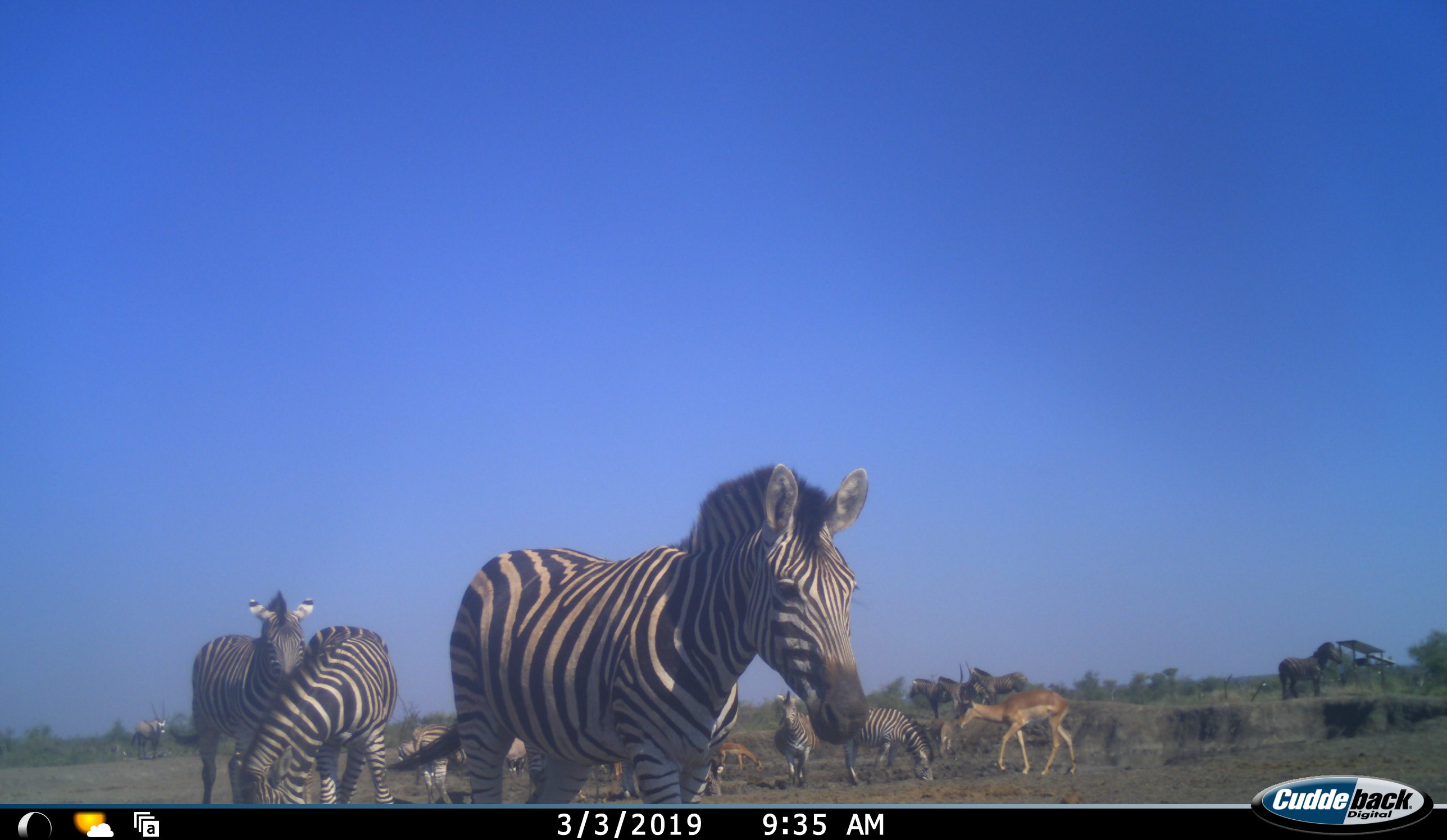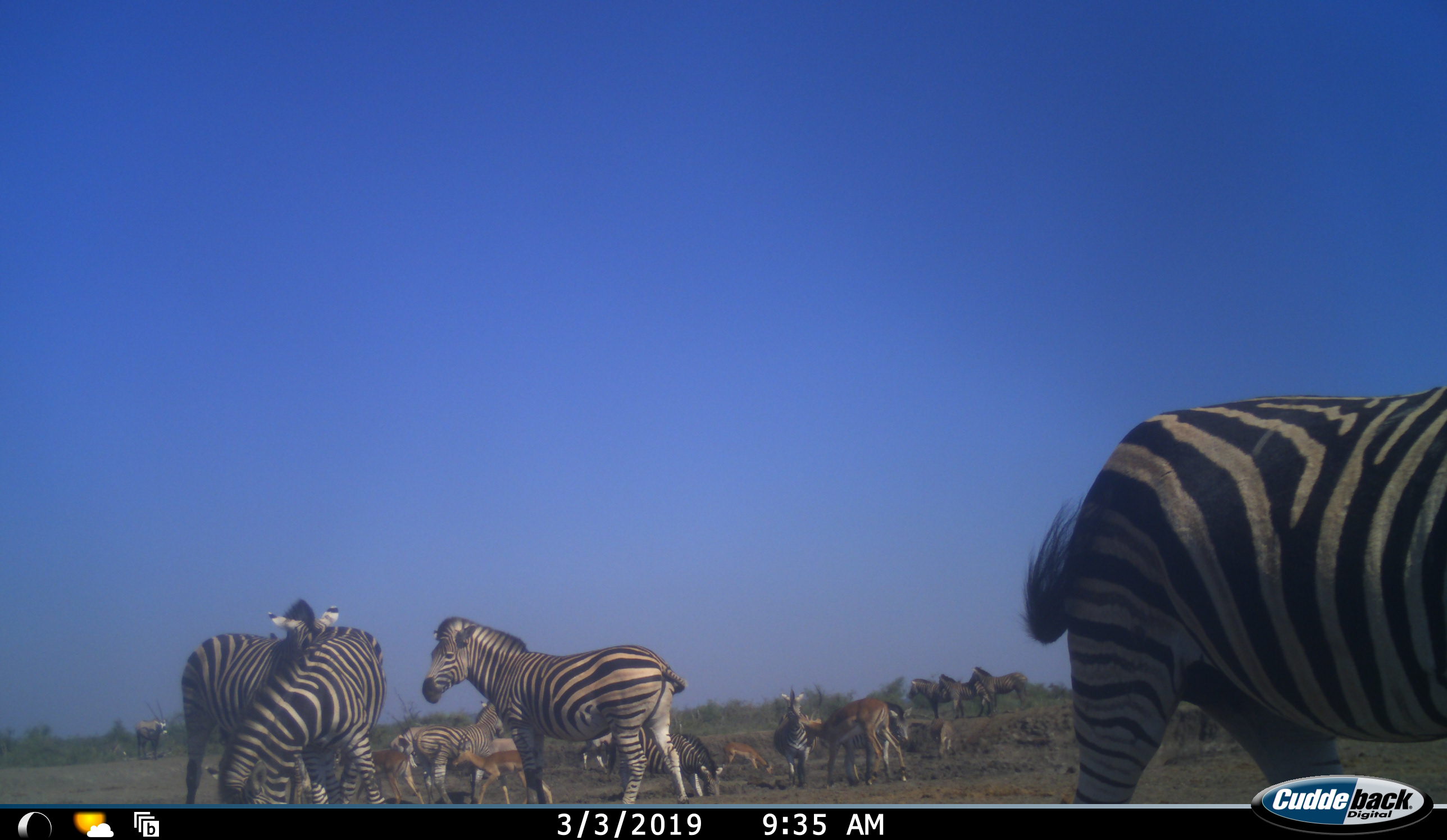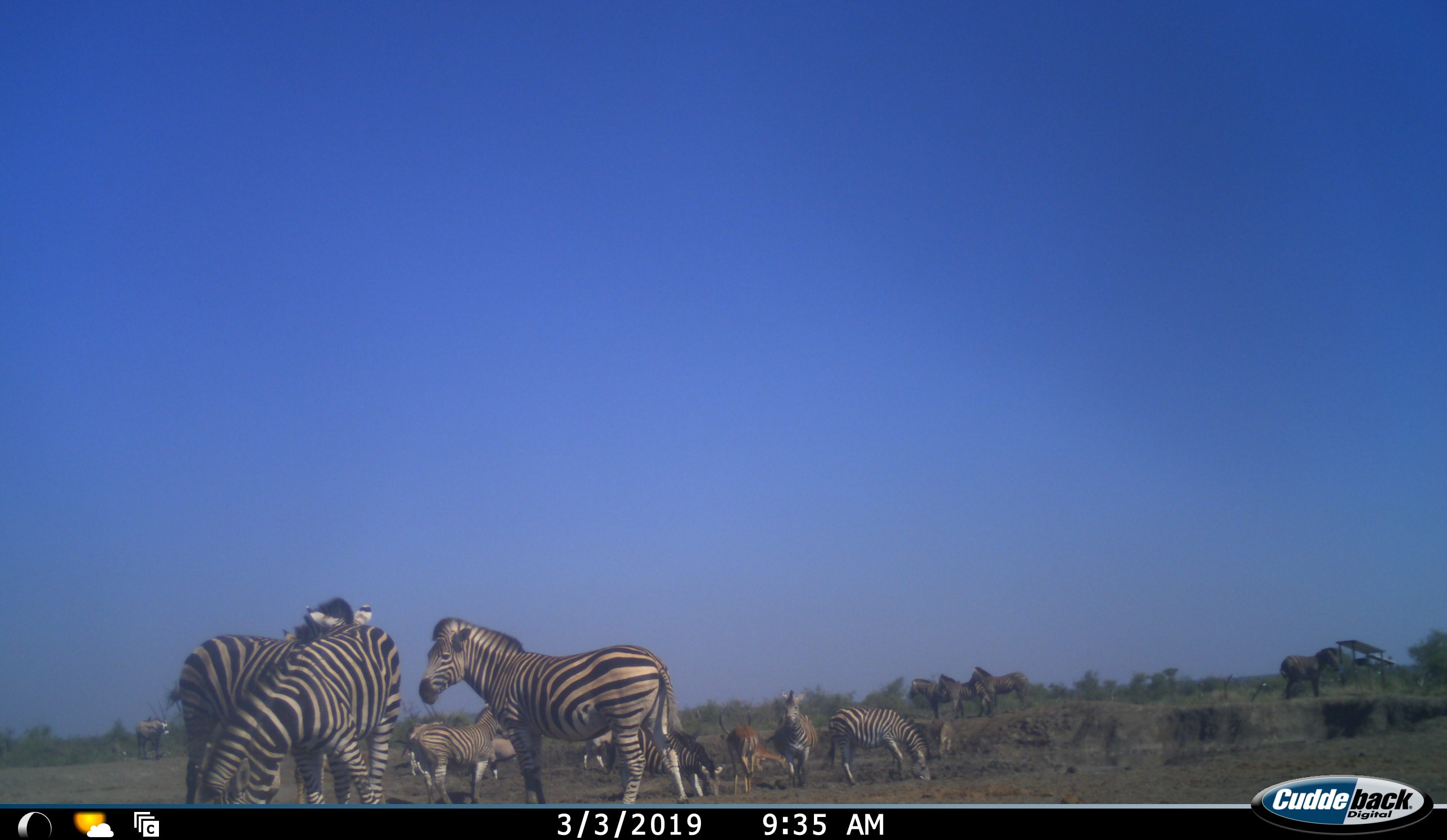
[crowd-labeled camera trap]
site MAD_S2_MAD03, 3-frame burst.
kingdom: Animalia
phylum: Chordata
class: Mammalia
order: Artiodactyla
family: Bovidae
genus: Aepyceros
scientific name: Aepyceros melampus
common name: impala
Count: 4.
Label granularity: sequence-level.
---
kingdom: Animalia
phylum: Chordata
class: Mammalia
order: Perissodactyla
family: Equidae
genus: Equus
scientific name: Equus quagga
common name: plains zebra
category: zebraplains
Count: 11-50.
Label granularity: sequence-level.